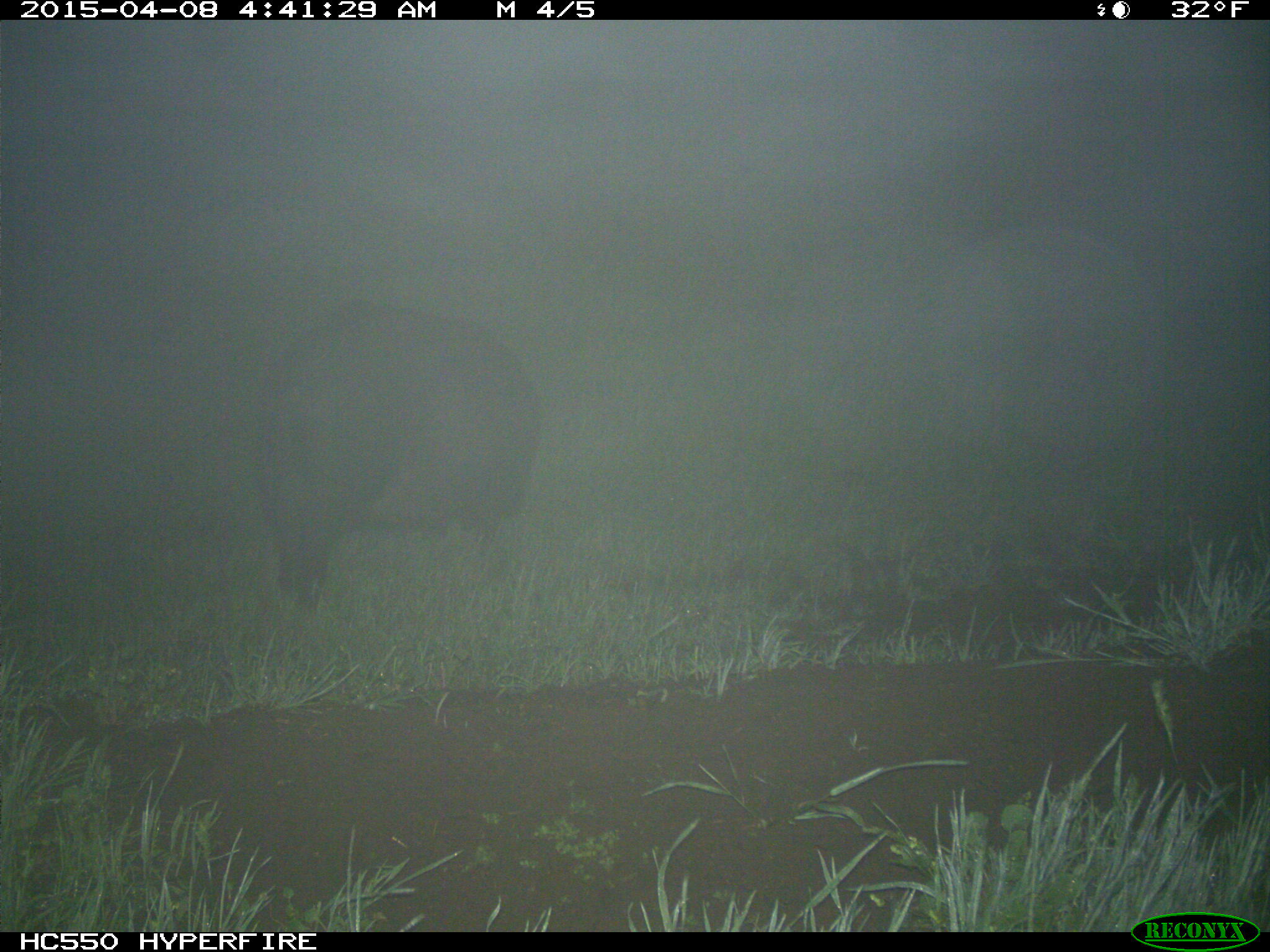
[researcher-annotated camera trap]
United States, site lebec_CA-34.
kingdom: Animalia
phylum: Chordata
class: Mammalia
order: Artiodactyla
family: Suidae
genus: Sus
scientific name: Sus scrofa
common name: wild boar